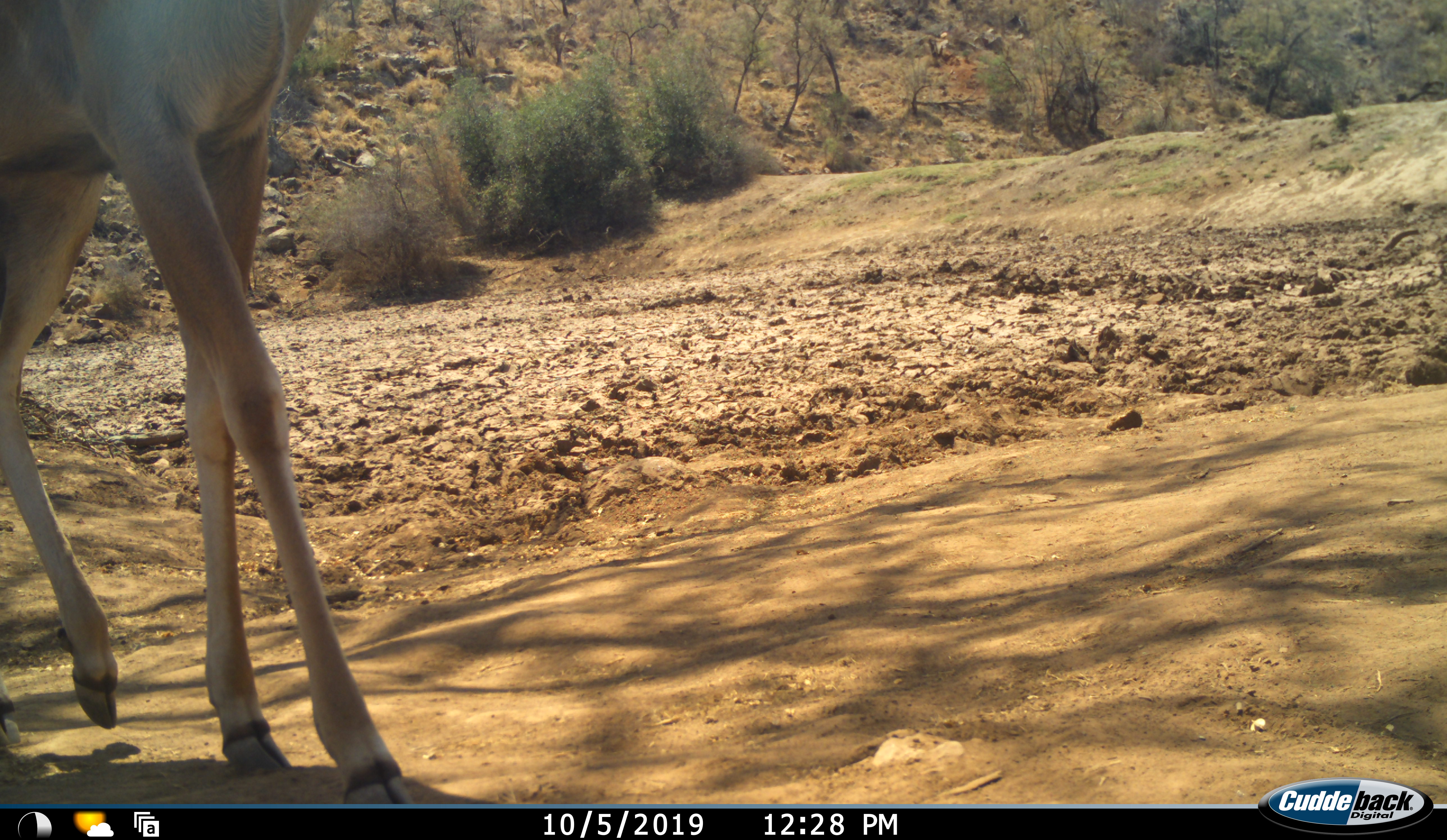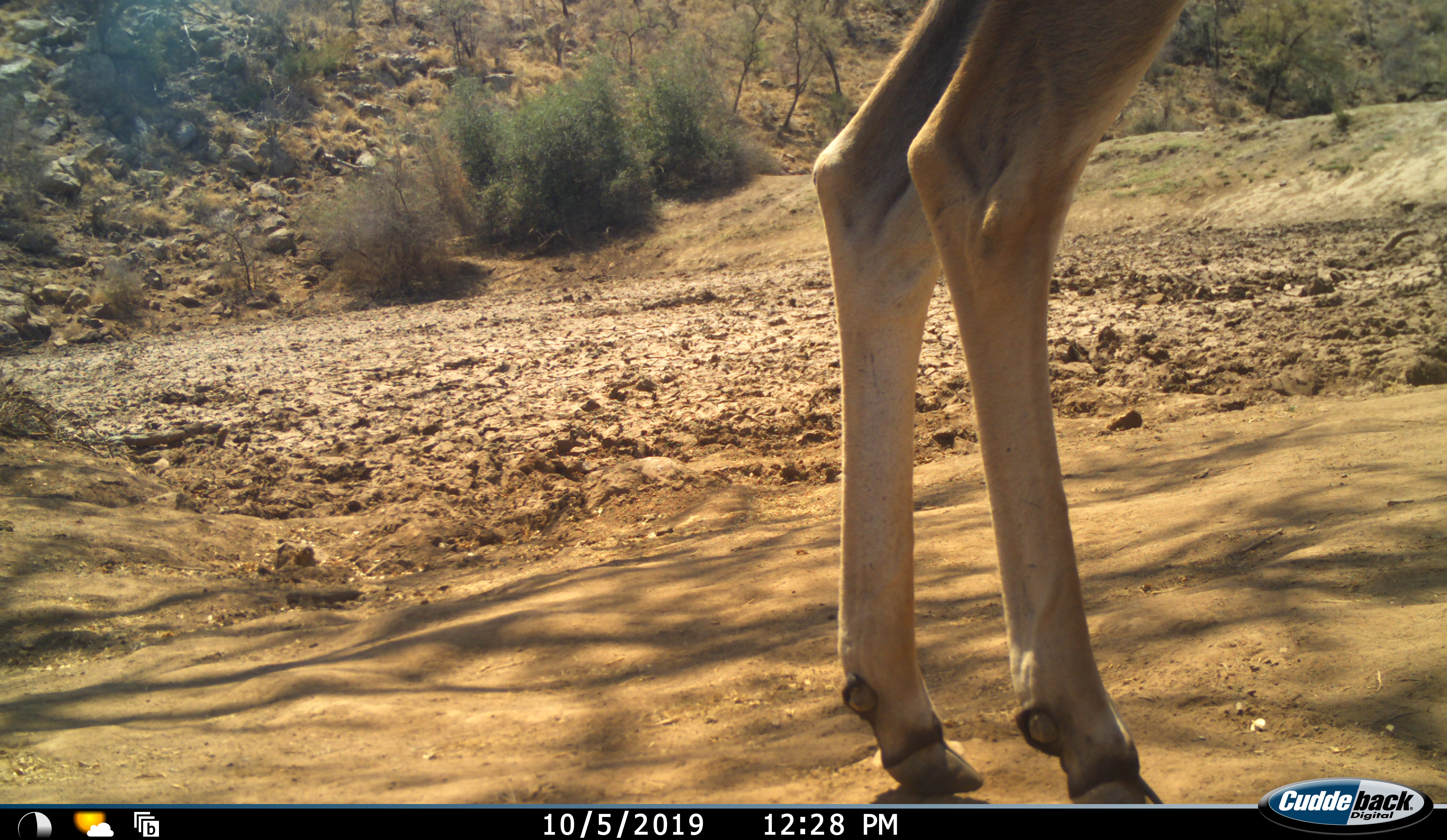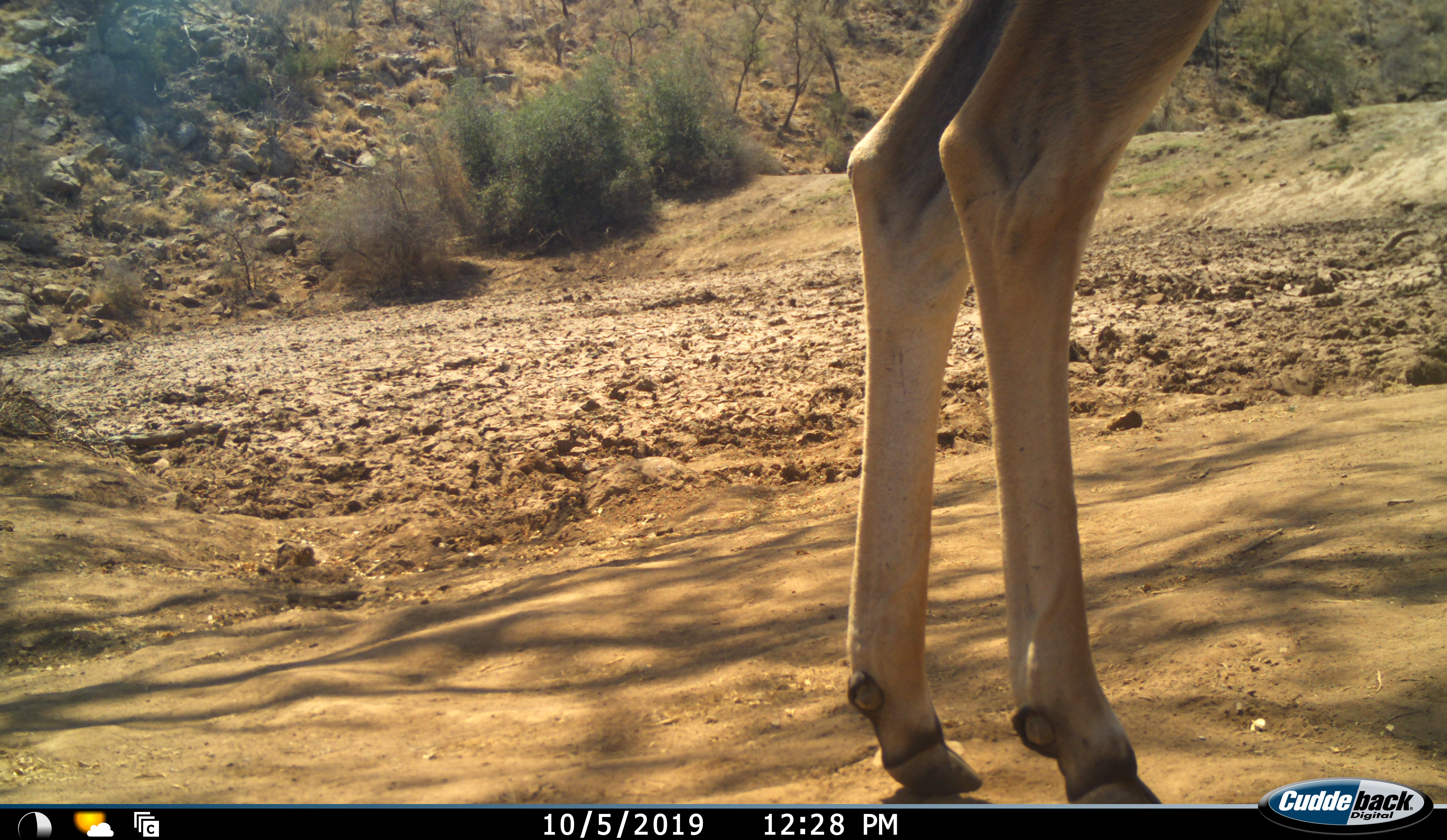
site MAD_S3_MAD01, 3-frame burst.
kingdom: Animalia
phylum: Chordata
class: Mammalia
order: Artiodactyla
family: Bovidae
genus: Aepyceros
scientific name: Aepyceros melampus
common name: impala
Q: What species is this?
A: Impala (Aepyceros melampus).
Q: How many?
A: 1.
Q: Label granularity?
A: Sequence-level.